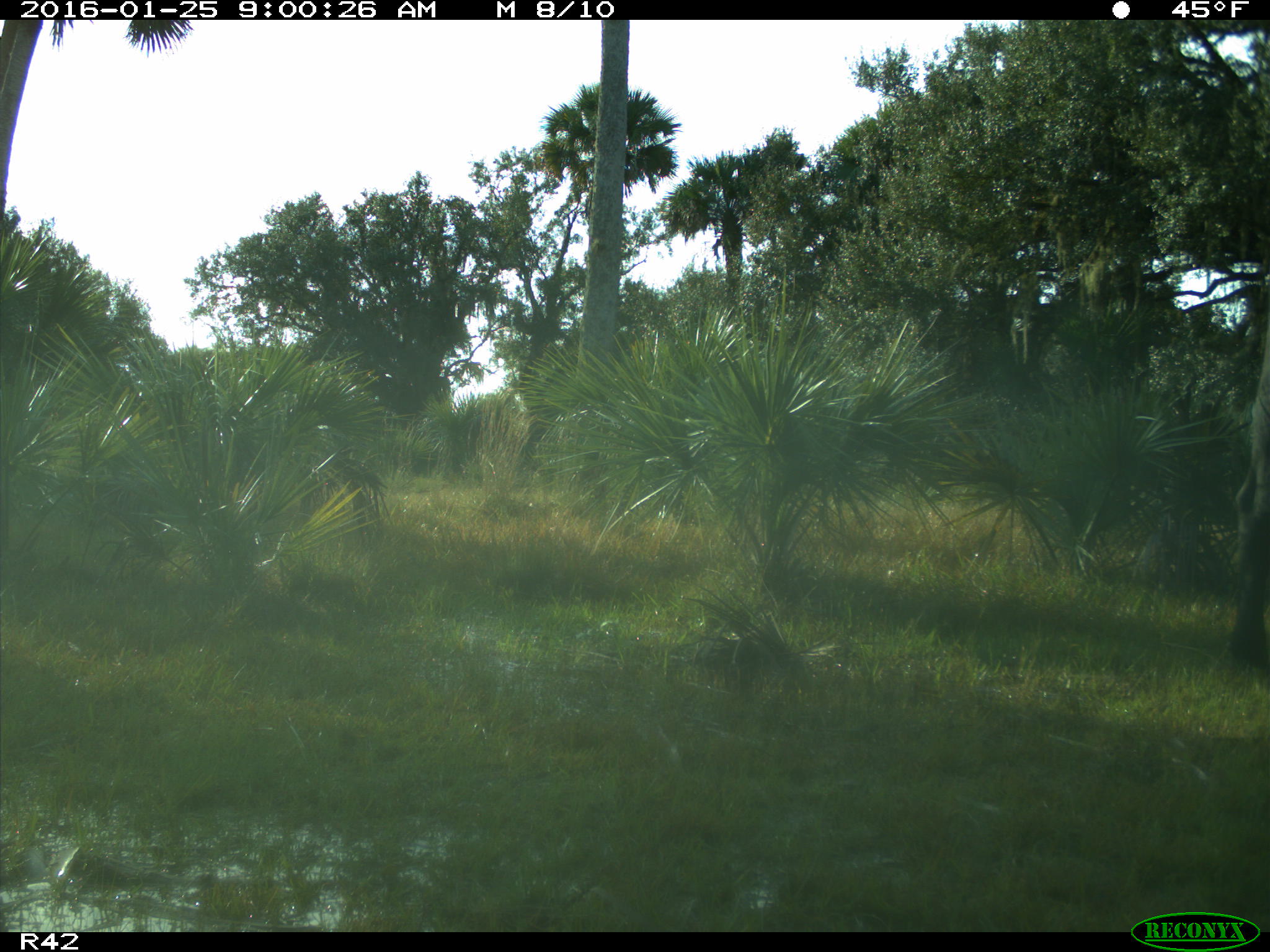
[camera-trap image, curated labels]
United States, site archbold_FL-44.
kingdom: Animalia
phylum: Chordata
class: Mammalia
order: Artiodactyla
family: Bovidae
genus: Bos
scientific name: Bos taurus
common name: domestic cow